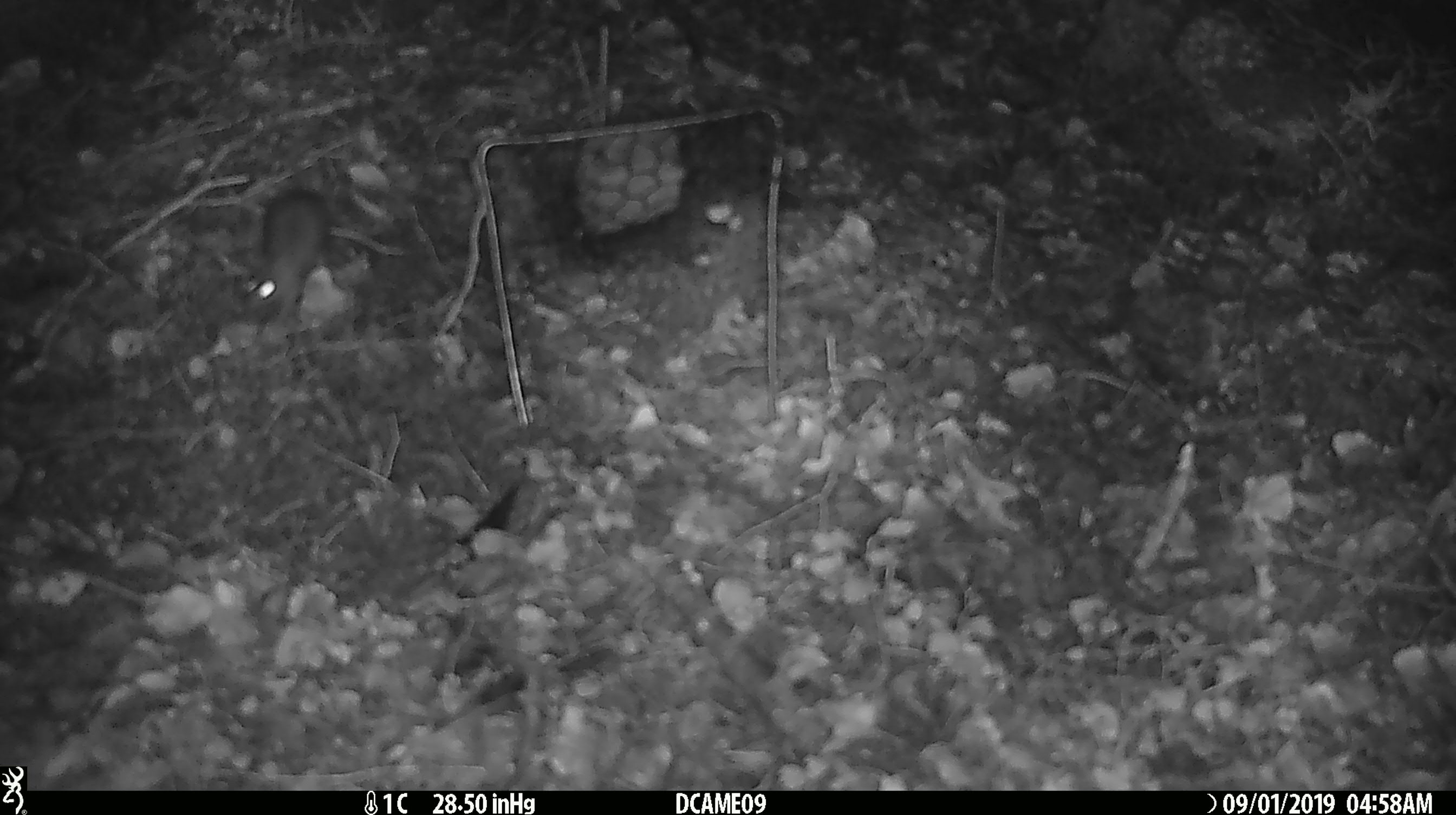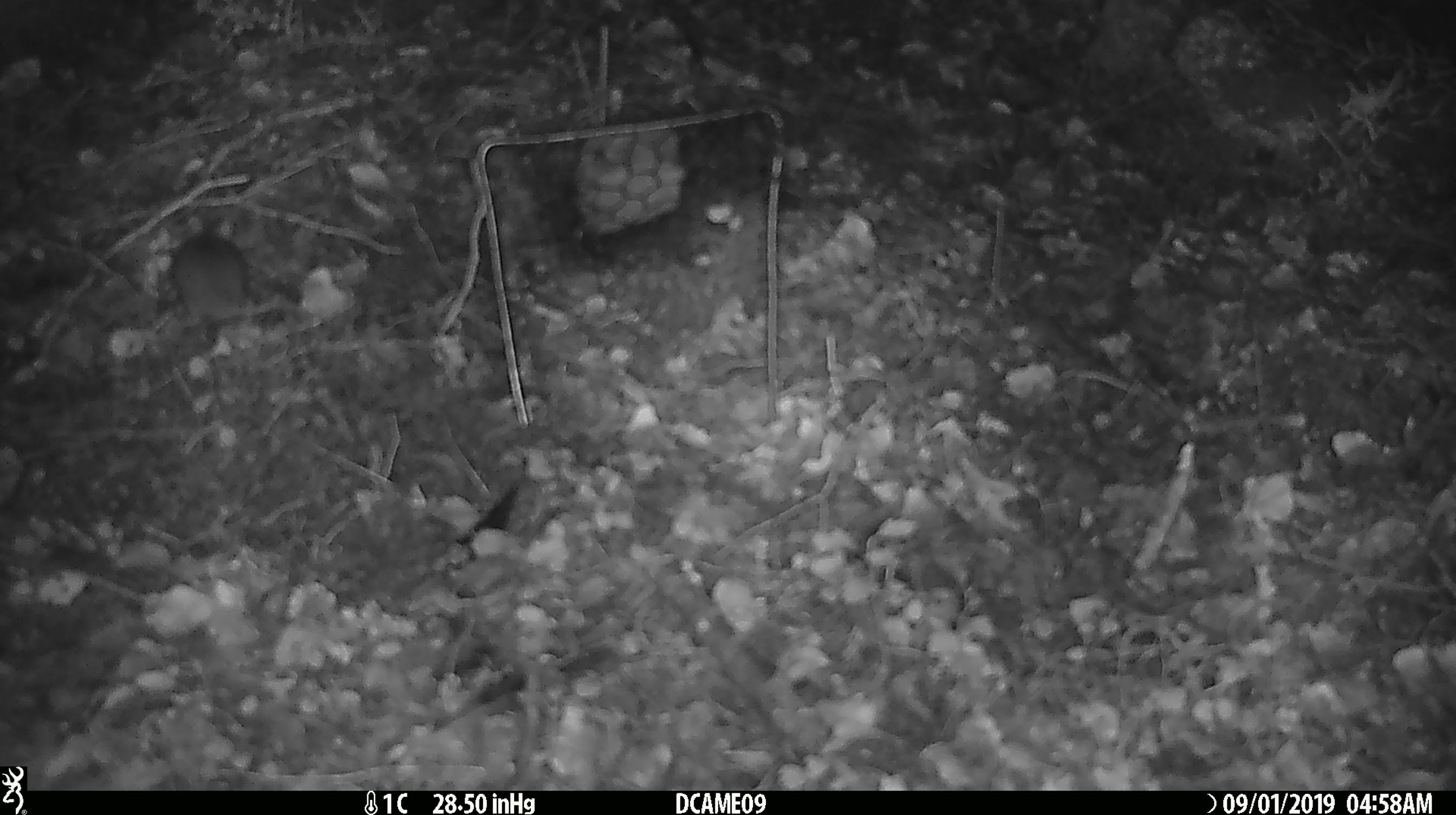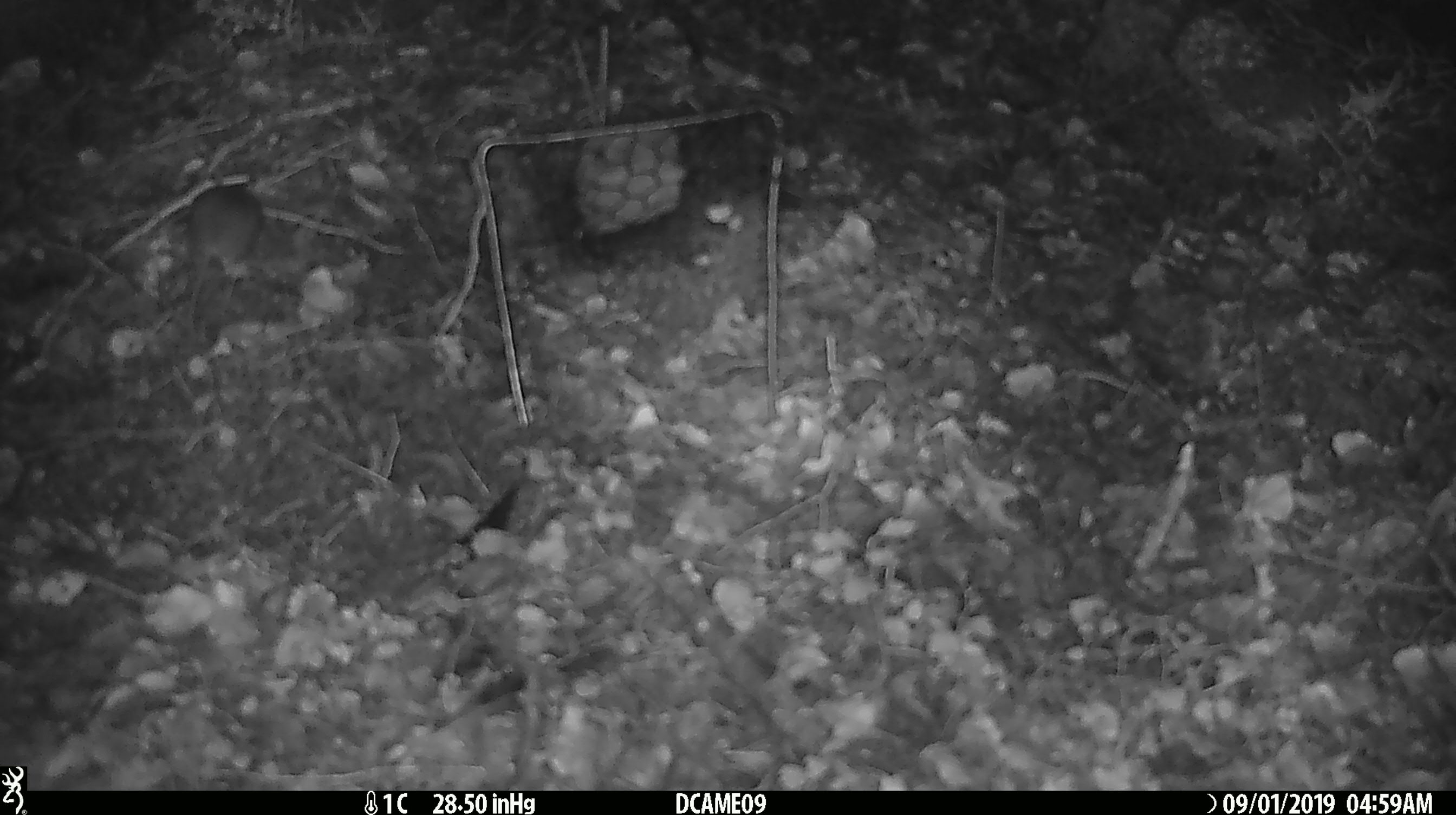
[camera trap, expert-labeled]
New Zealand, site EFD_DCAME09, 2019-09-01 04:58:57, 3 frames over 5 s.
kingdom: Animalia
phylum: Chordata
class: Mammalia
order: Rodentia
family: Muridae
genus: Mus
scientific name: Mus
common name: mouse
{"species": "mouse (Mus)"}